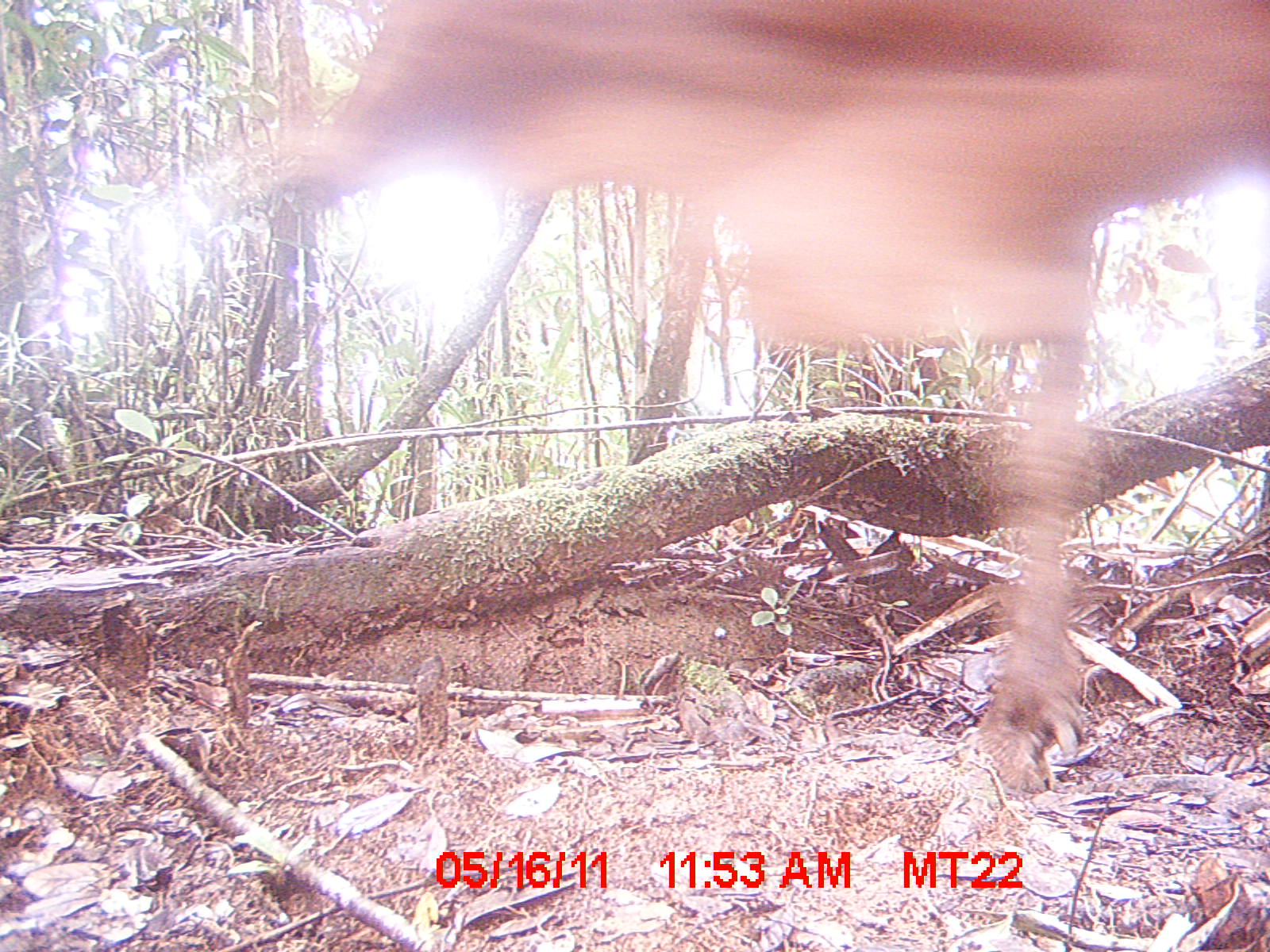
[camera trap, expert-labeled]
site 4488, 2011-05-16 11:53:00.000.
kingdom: Animalia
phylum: Chordata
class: Mammalia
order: Artiodactyla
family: Bovidae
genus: Bos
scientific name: Bos taurus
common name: domestic cattle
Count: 4.